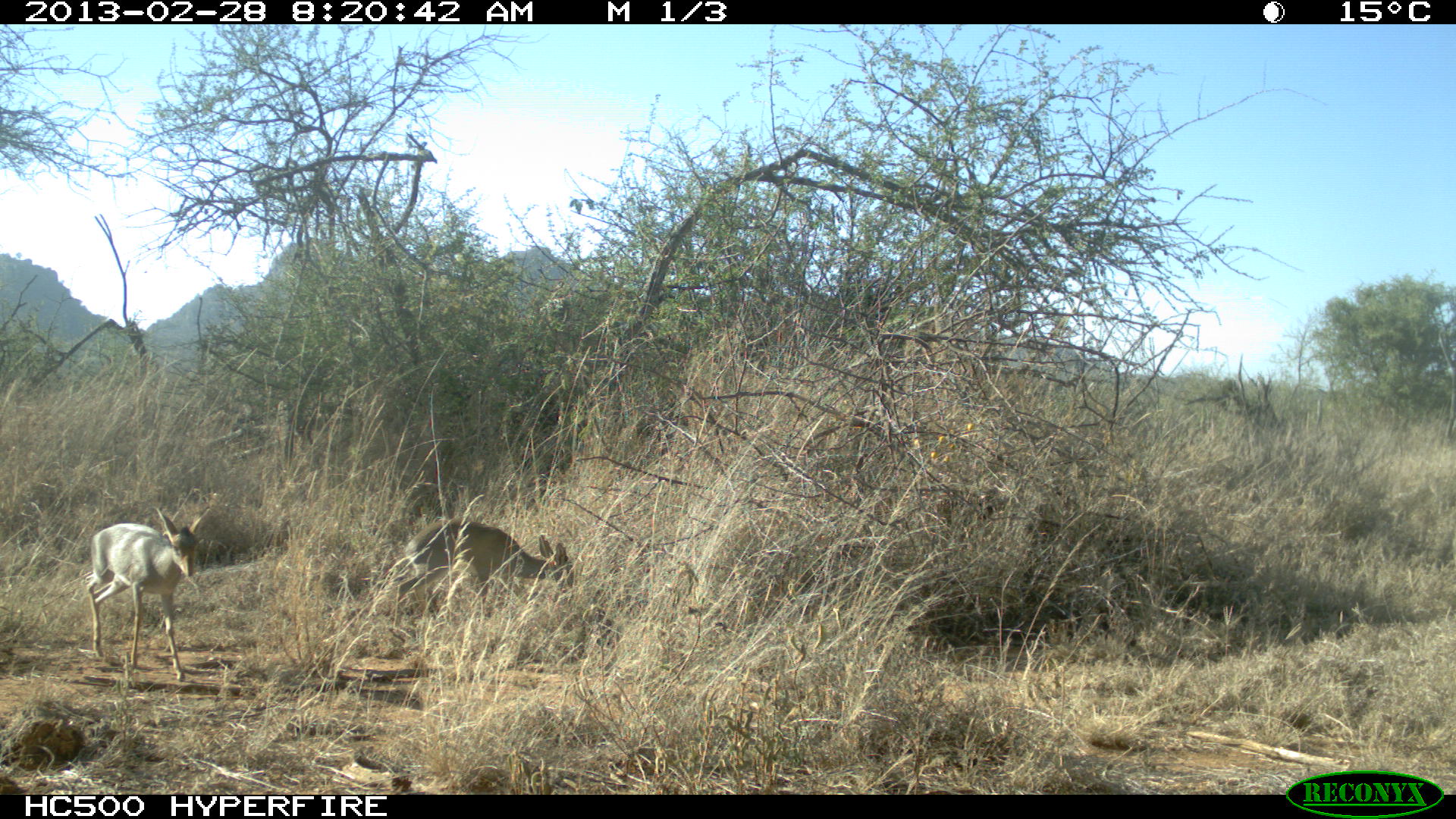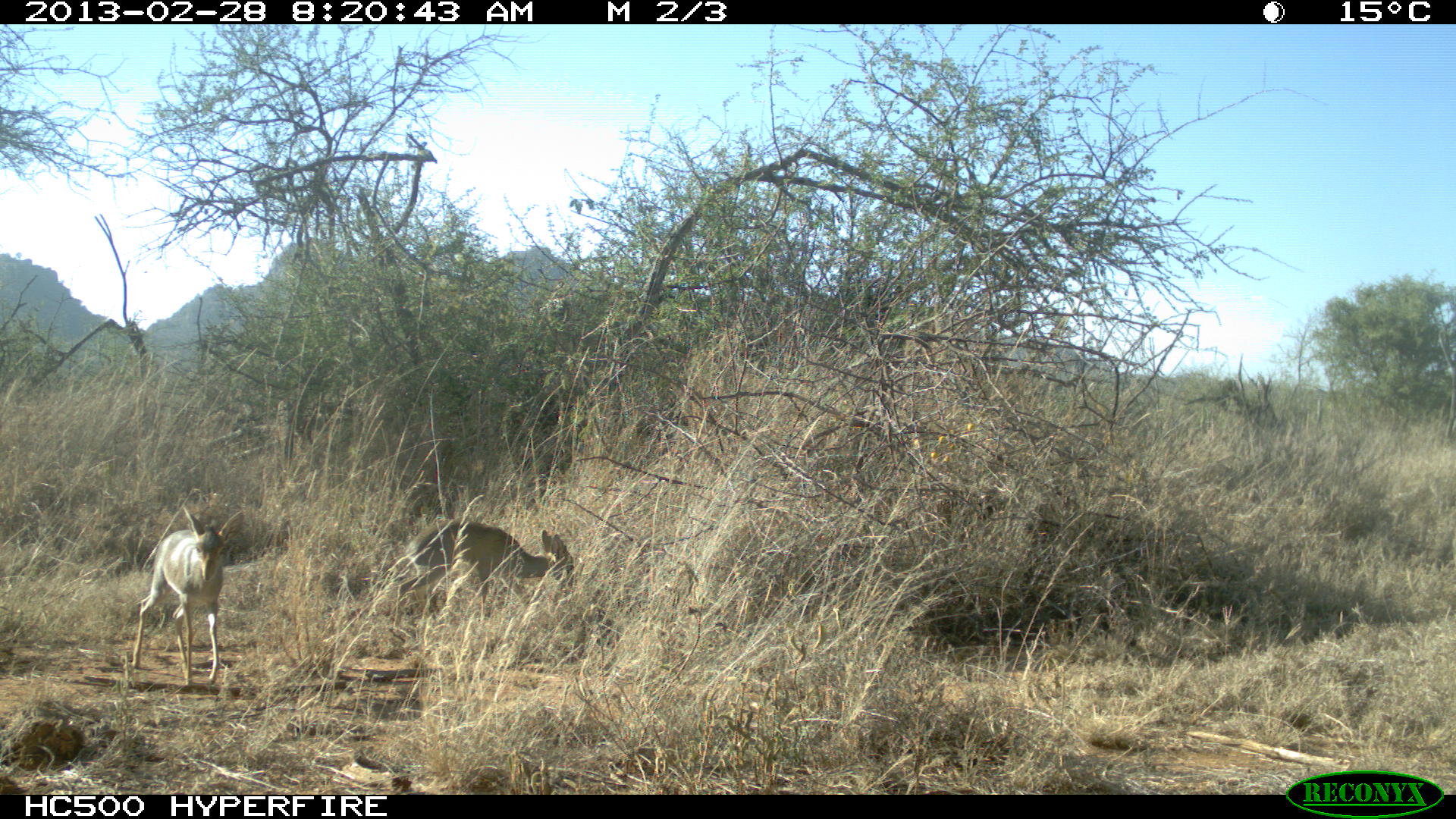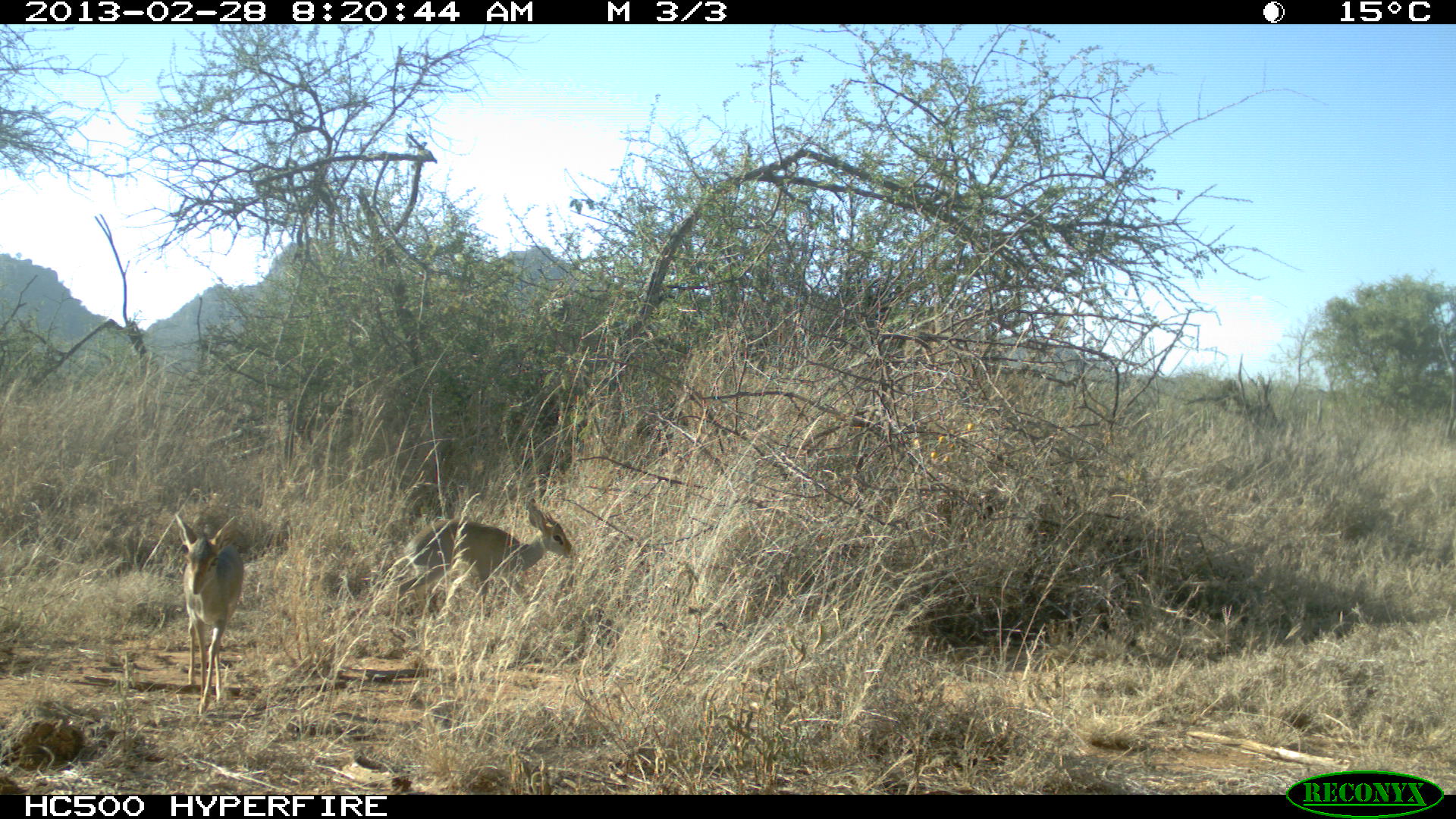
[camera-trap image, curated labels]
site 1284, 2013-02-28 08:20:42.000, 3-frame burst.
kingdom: Animalia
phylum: Chordata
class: Mammalia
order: Artiodactyla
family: Bovidae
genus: Madoqua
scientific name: Madoqua guentheri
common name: günther's dik-dik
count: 2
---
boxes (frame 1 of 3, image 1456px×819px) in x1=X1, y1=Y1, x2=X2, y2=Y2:
madoqua guentheri: x1=82, y1=504, x2=211, y2=692; x1=390, y1=518, x2=578, y2=633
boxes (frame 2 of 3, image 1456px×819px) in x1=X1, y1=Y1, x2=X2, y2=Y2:
madoqua guentheri: x1=128, y1=503, x2=246, y2=687; x1=397, y1=515, x2=575, y2=627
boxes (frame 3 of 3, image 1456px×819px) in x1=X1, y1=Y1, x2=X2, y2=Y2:
madoqua guentheri: x1=390, y1=495, x2=576, y2=640; x1=173, y1=511, x2=248, y2=717